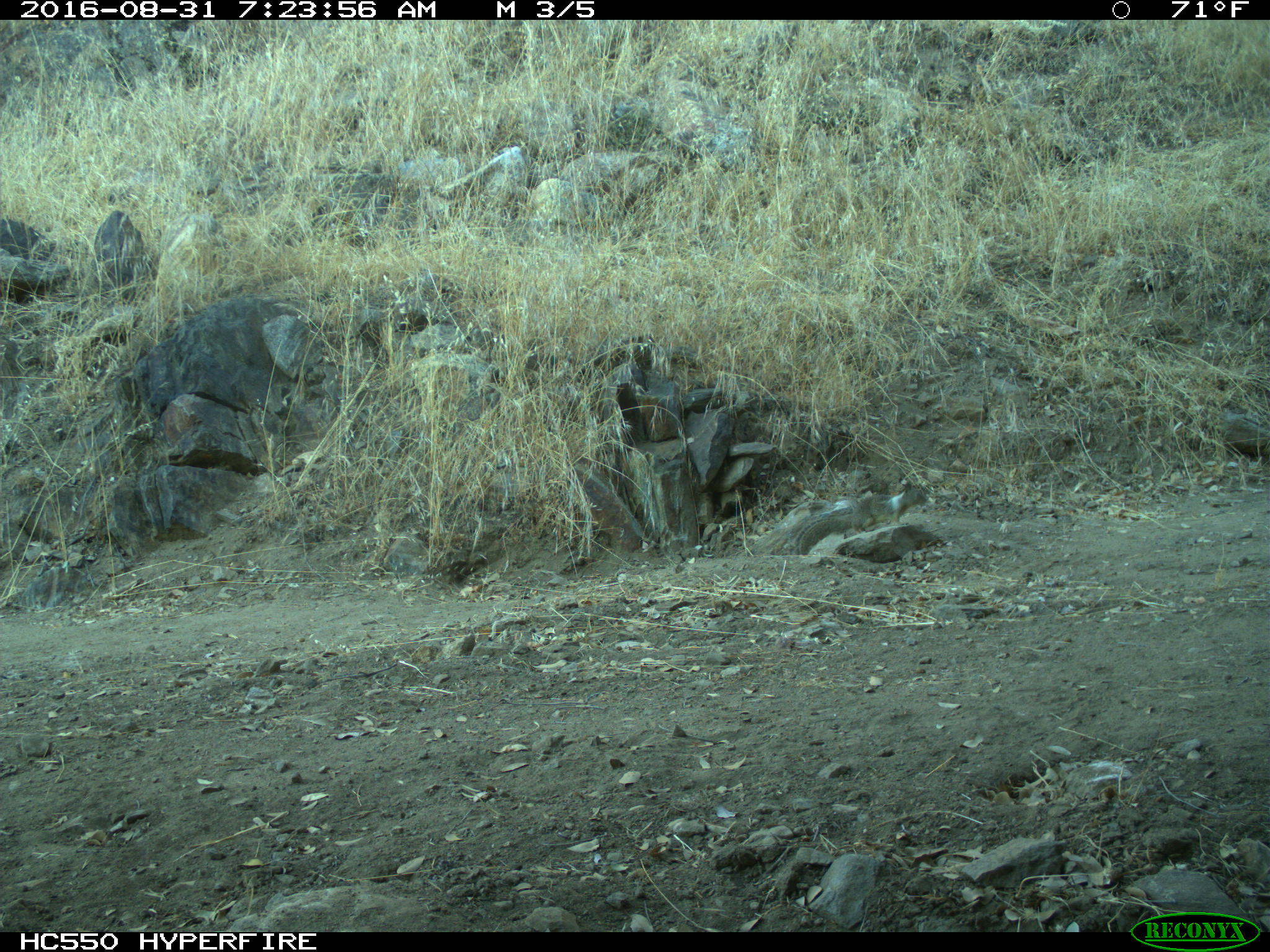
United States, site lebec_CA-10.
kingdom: Animalia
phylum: Chordata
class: Mammalia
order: Rodentia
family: Sciuridae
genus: Otospermophilus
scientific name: Otospermophilus beecheyi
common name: california ground squirrel